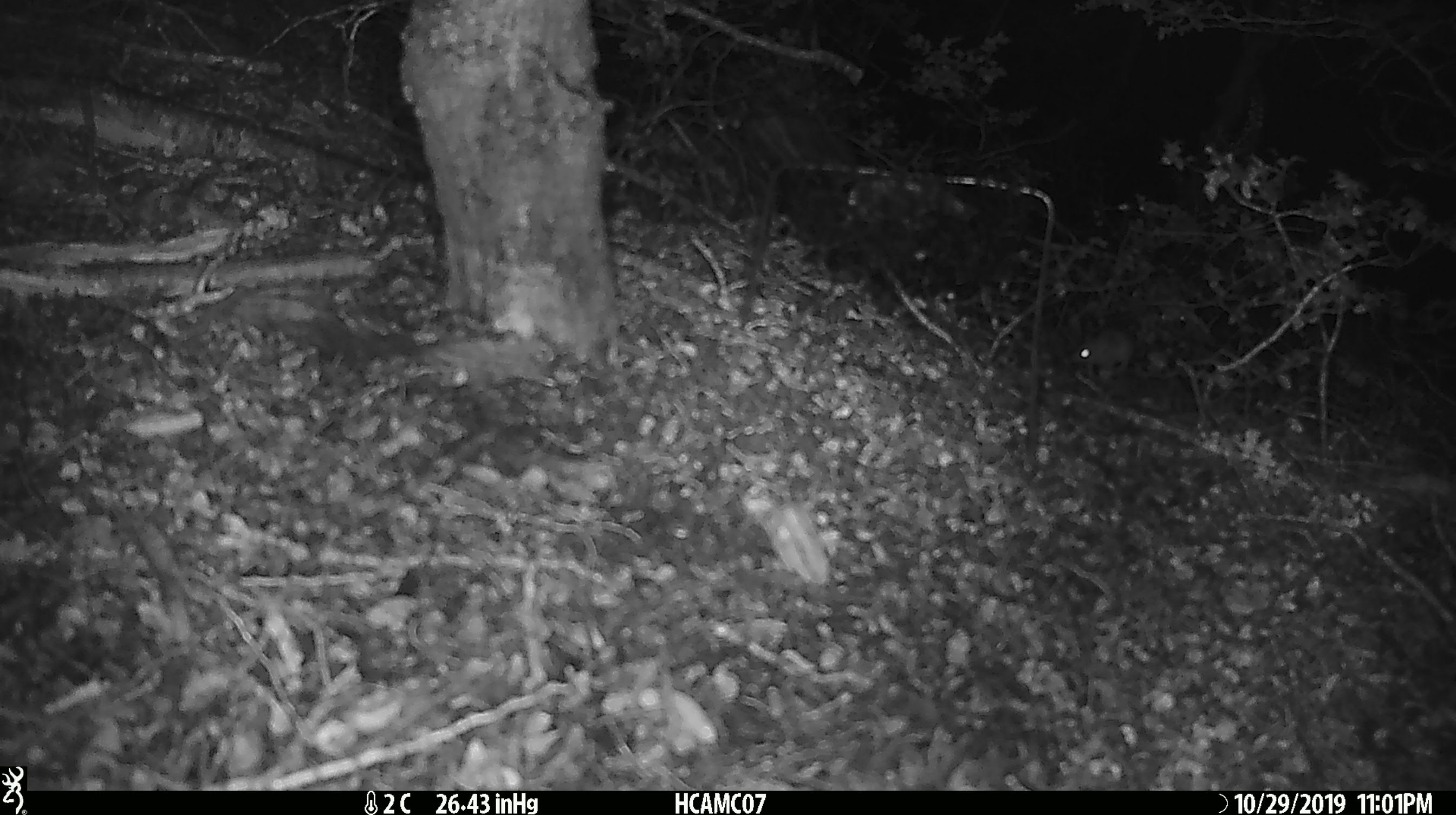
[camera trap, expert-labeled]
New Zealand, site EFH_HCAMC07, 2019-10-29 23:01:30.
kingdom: Animalia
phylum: Chordata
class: Mammalia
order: Rodentia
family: Muridae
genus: Mus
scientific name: Mus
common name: mouse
Mouse (Mus).